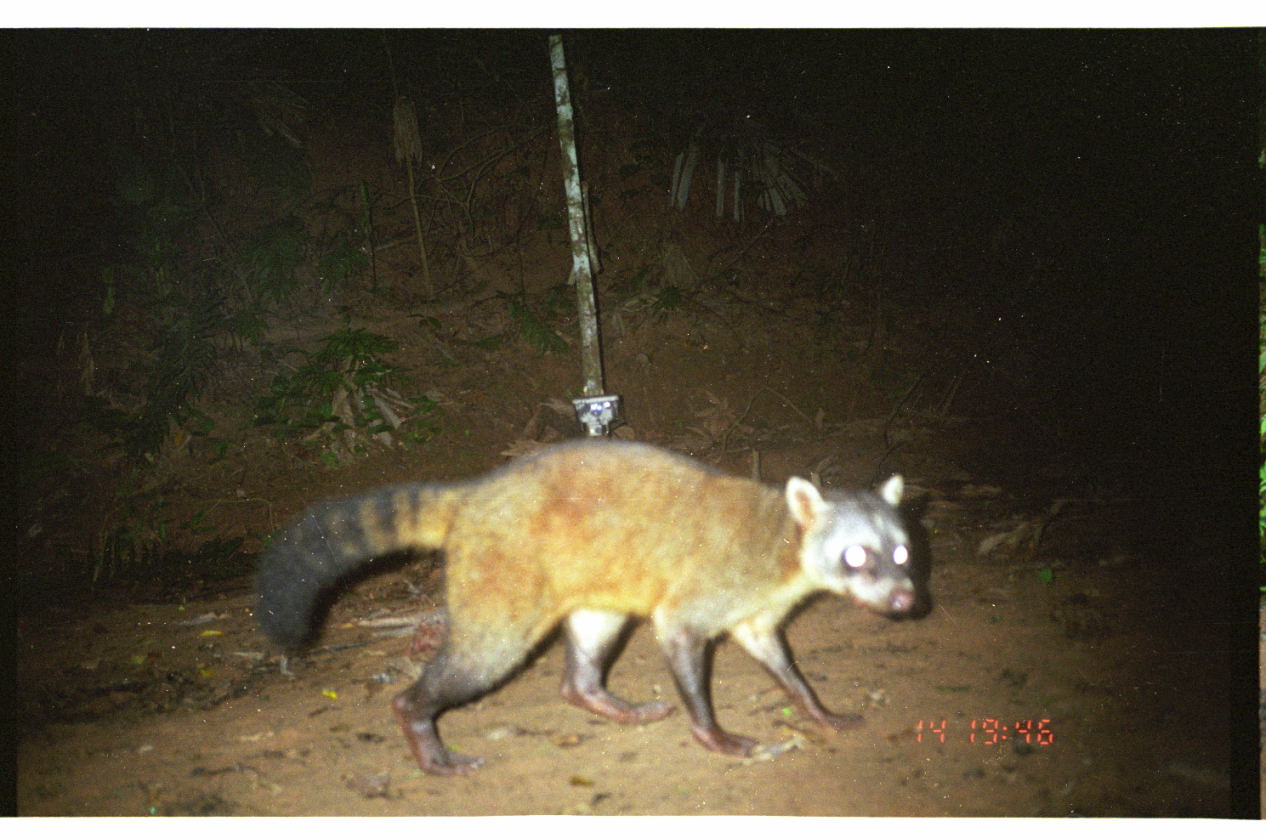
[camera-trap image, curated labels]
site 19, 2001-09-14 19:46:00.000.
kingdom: Animalia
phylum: Chordata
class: Mammalia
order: Carnivora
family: Procyonidae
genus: Procyon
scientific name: Procyon cancrivorus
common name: crab-eating raccoon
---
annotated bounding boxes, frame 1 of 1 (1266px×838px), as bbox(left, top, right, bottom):
procyon cancrivorus: bbox(255, 433, 920, 781)